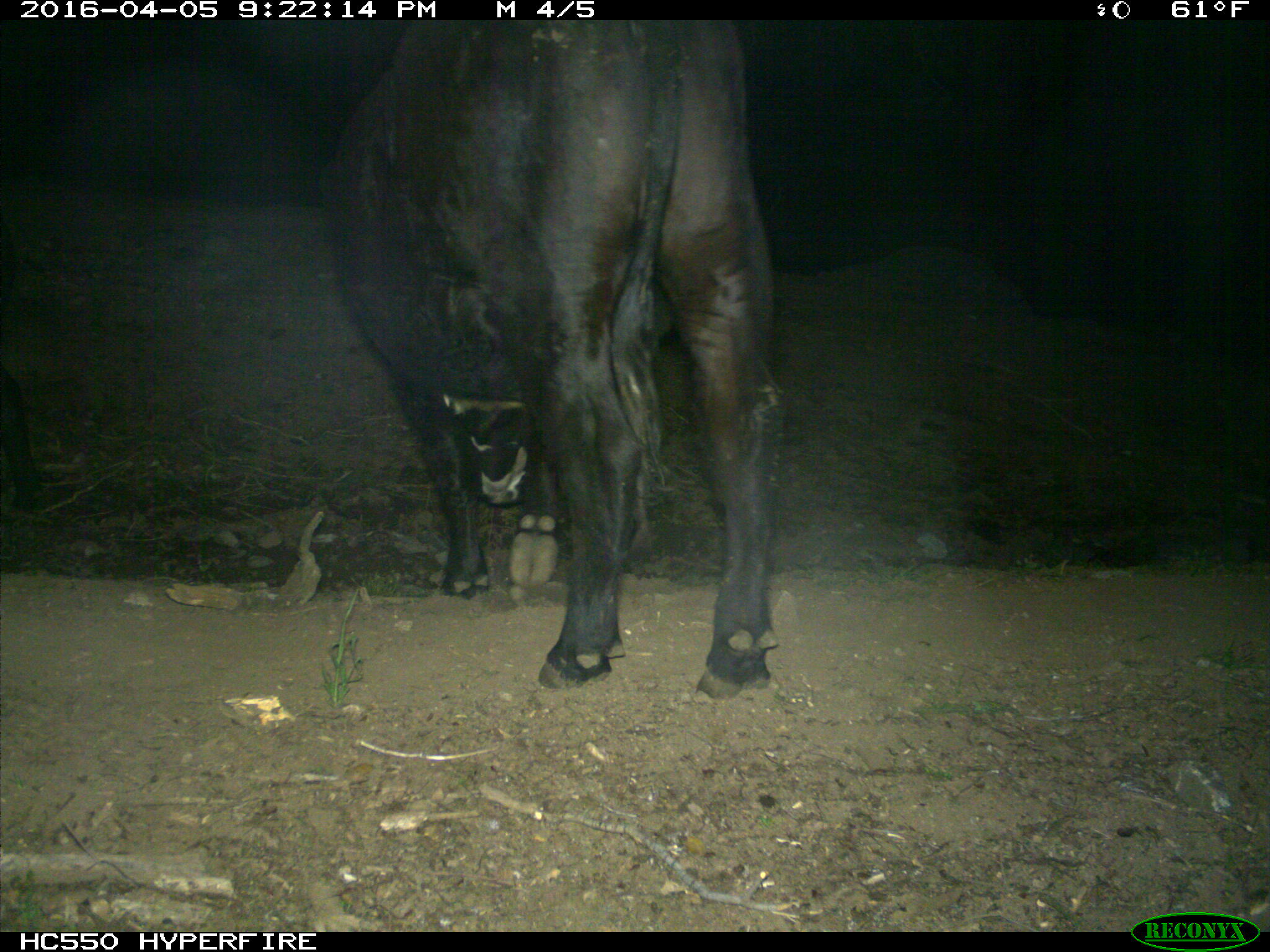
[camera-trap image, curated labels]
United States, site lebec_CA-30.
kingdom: Animalia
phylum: Chordata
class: Mammalia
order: Artiodactyla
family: Bovidae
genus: Bos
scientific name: Bos taurus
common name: domestic cow